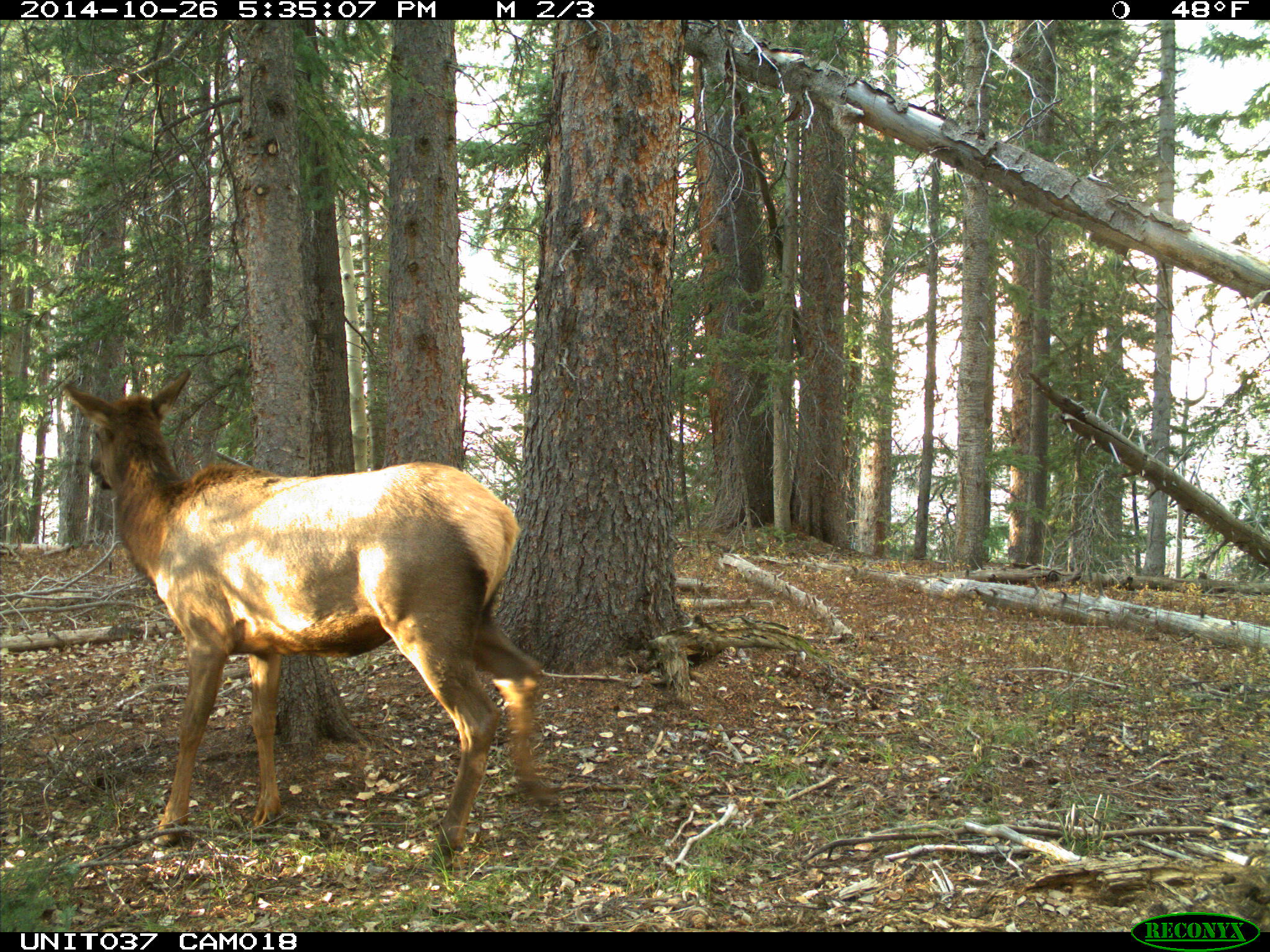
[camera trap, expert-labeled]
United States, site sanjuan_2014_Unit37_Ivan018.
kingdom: Animalia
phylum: Chordata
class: Mammalia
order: Artiodactyla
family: Cervidae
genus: Cervus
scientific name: Cervus elaphus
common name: red deer